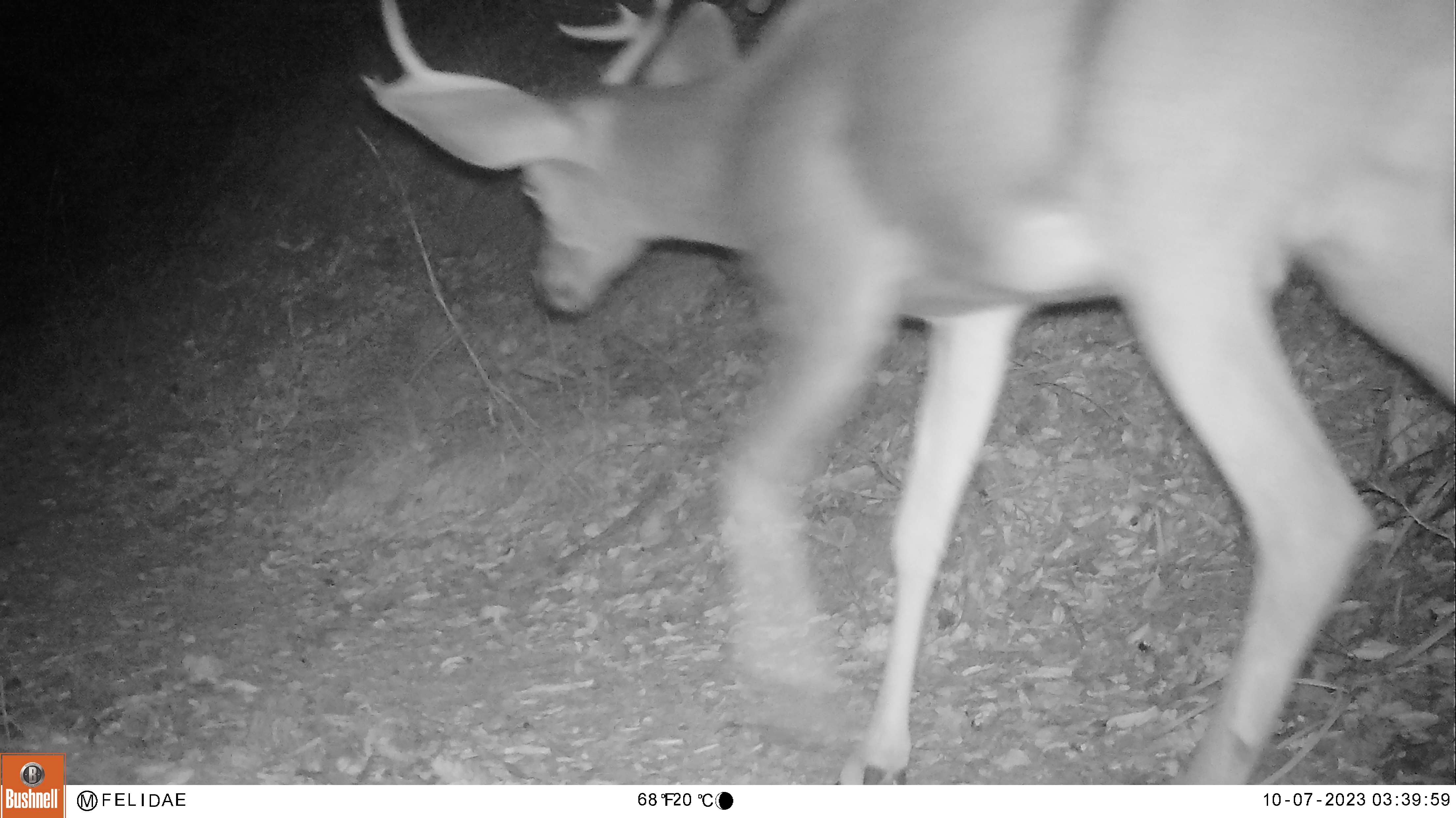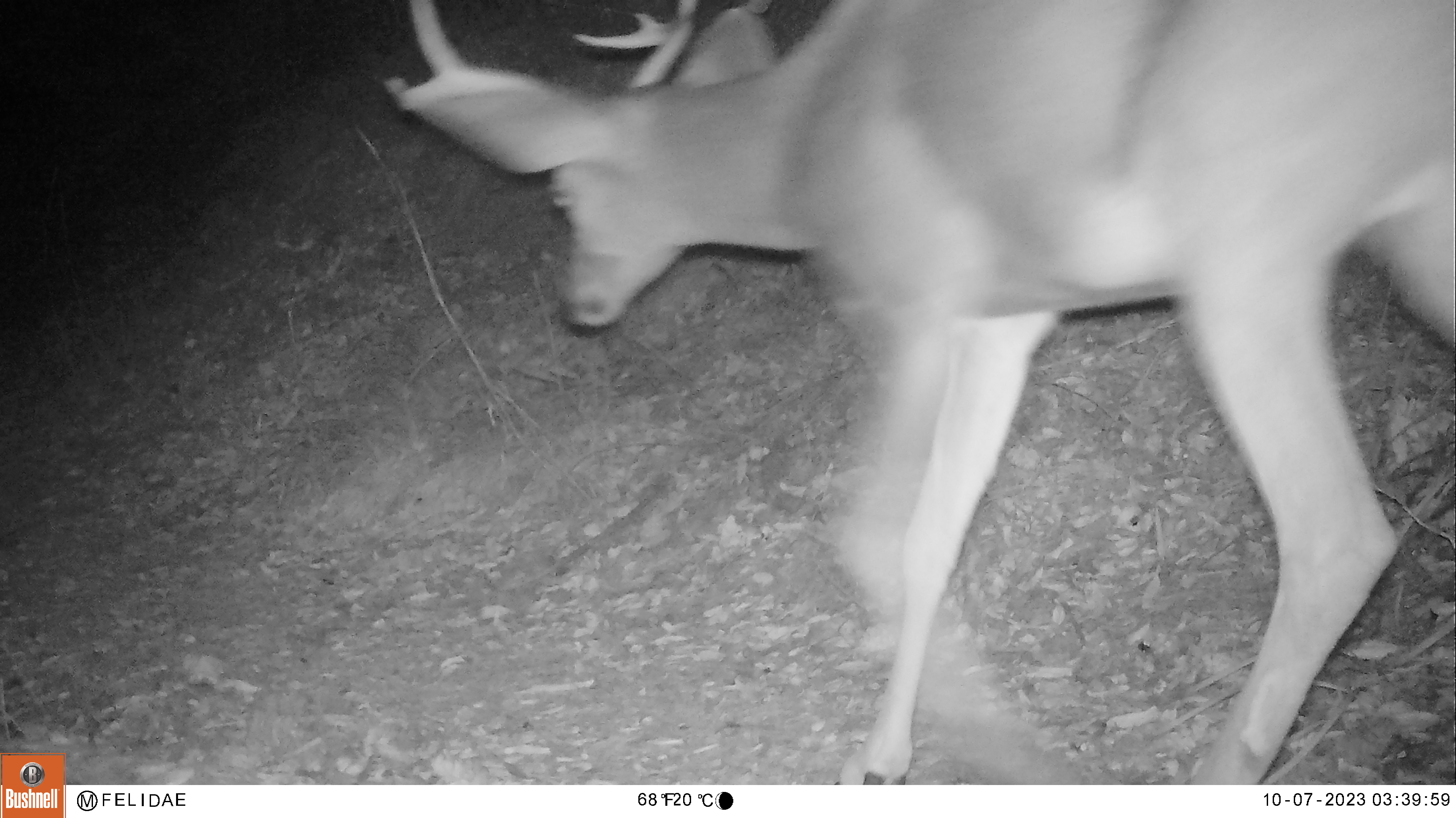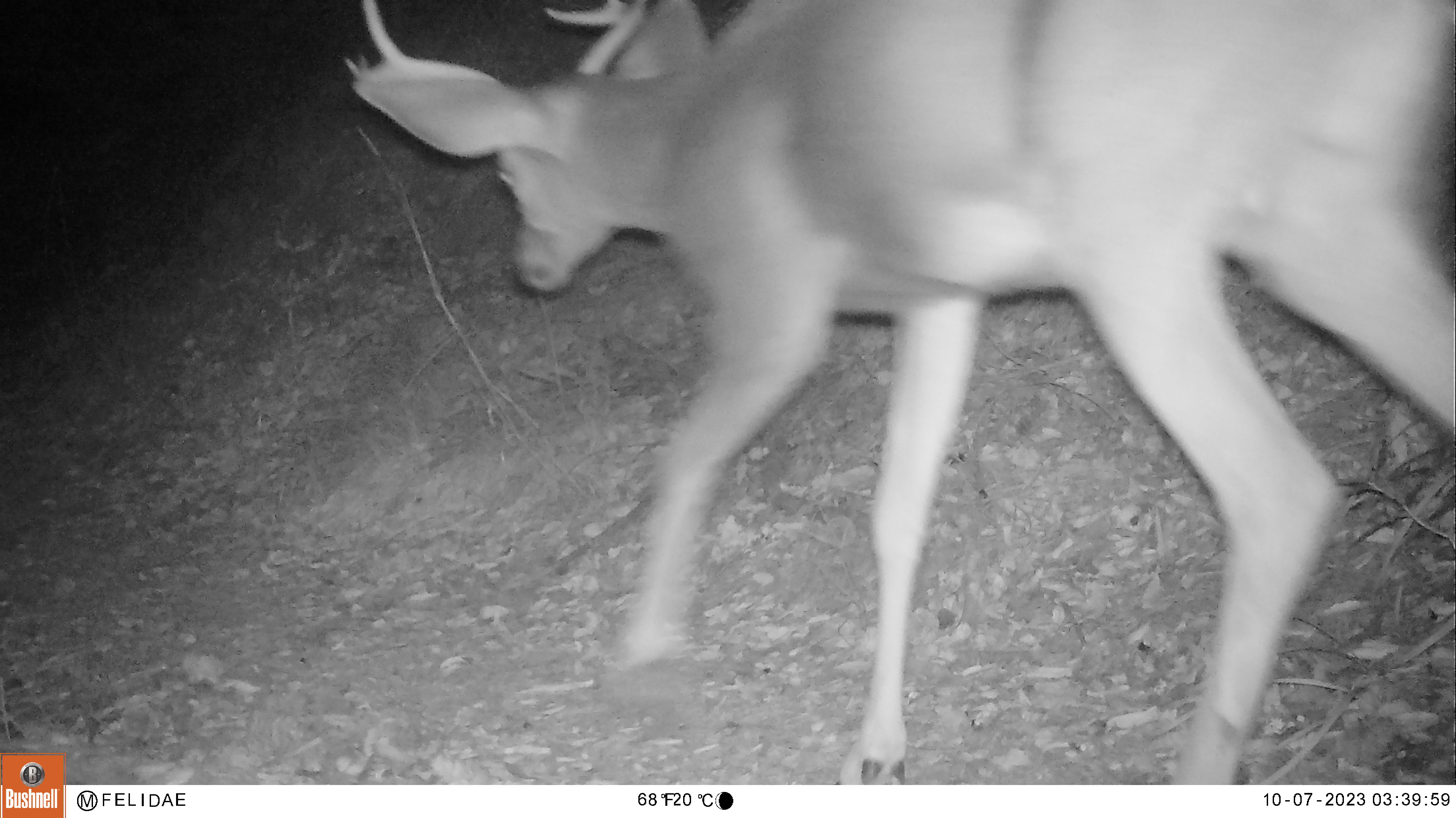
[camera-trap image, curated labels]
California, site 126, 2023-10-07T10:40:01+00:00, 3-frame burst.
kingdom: Animalia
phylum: Chordata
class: Mammalia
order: Artiodactyla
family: Cervidae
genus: Odocoileus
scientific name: Odocoileus hemionus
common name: mule deer